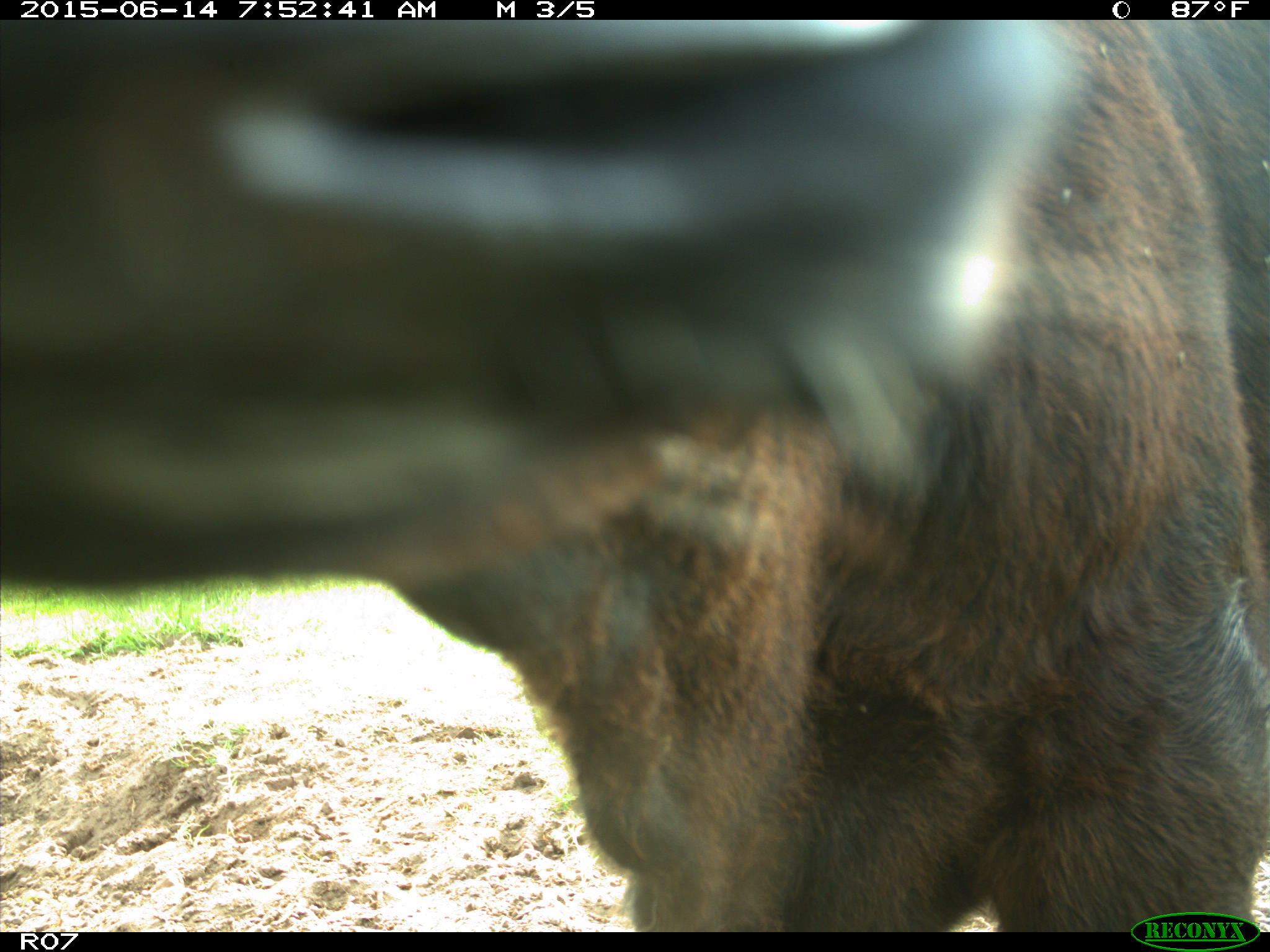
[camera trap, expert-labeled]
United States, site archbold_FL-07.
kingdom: Animalia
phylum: Chordata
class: Mammalia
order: Artiodactyla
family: Bovidae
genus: Bos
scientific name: Bos taurus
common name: domestic cow